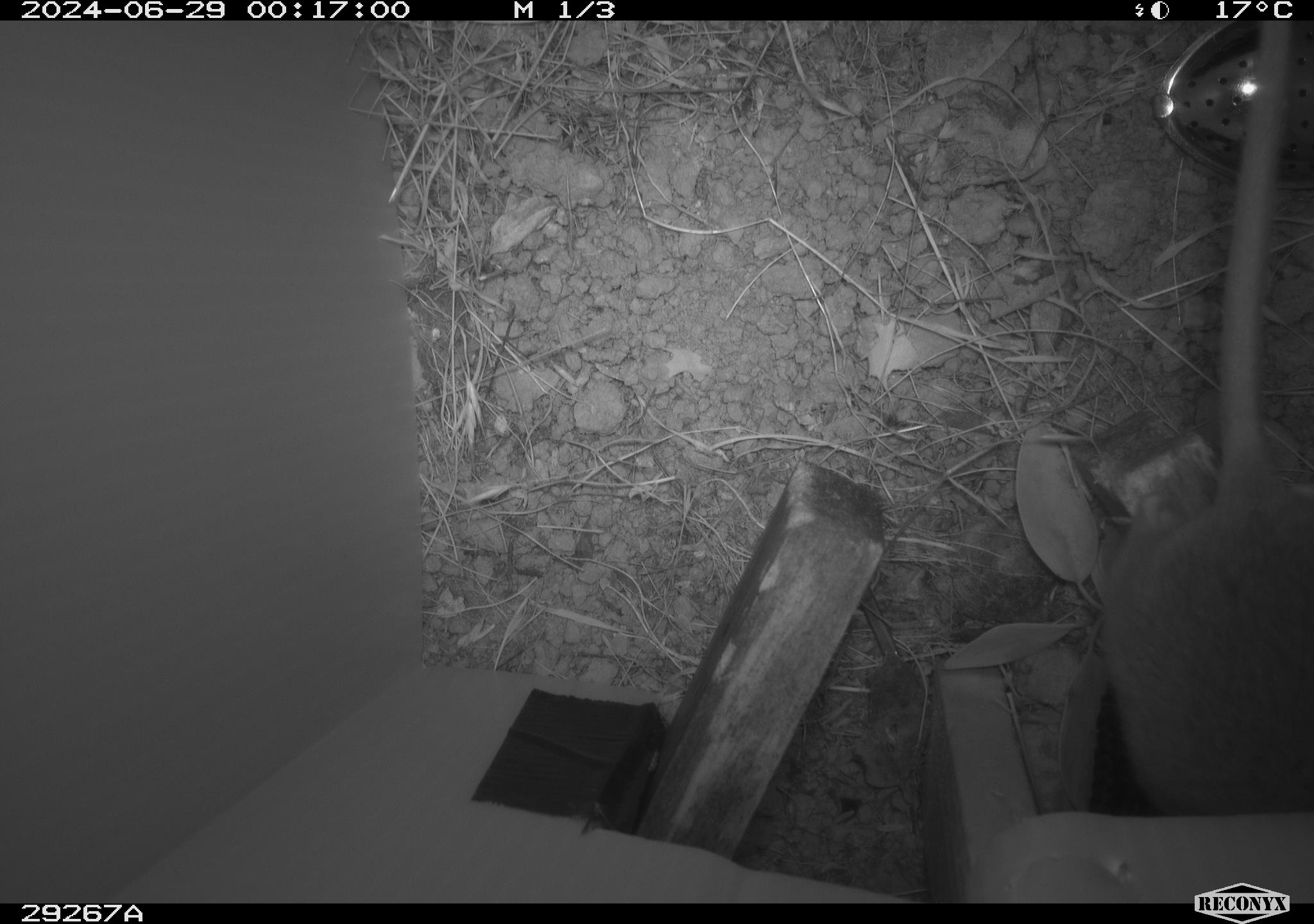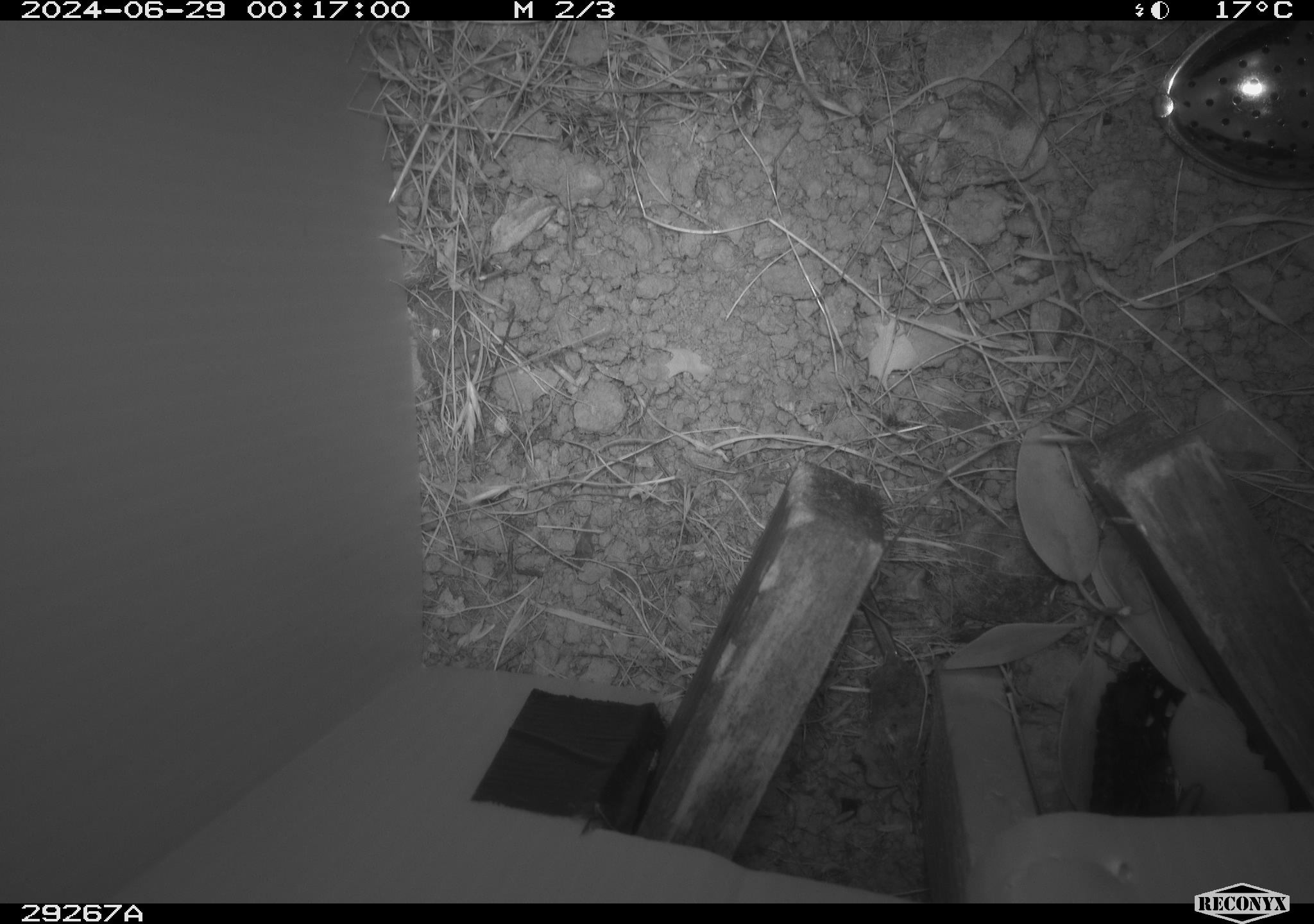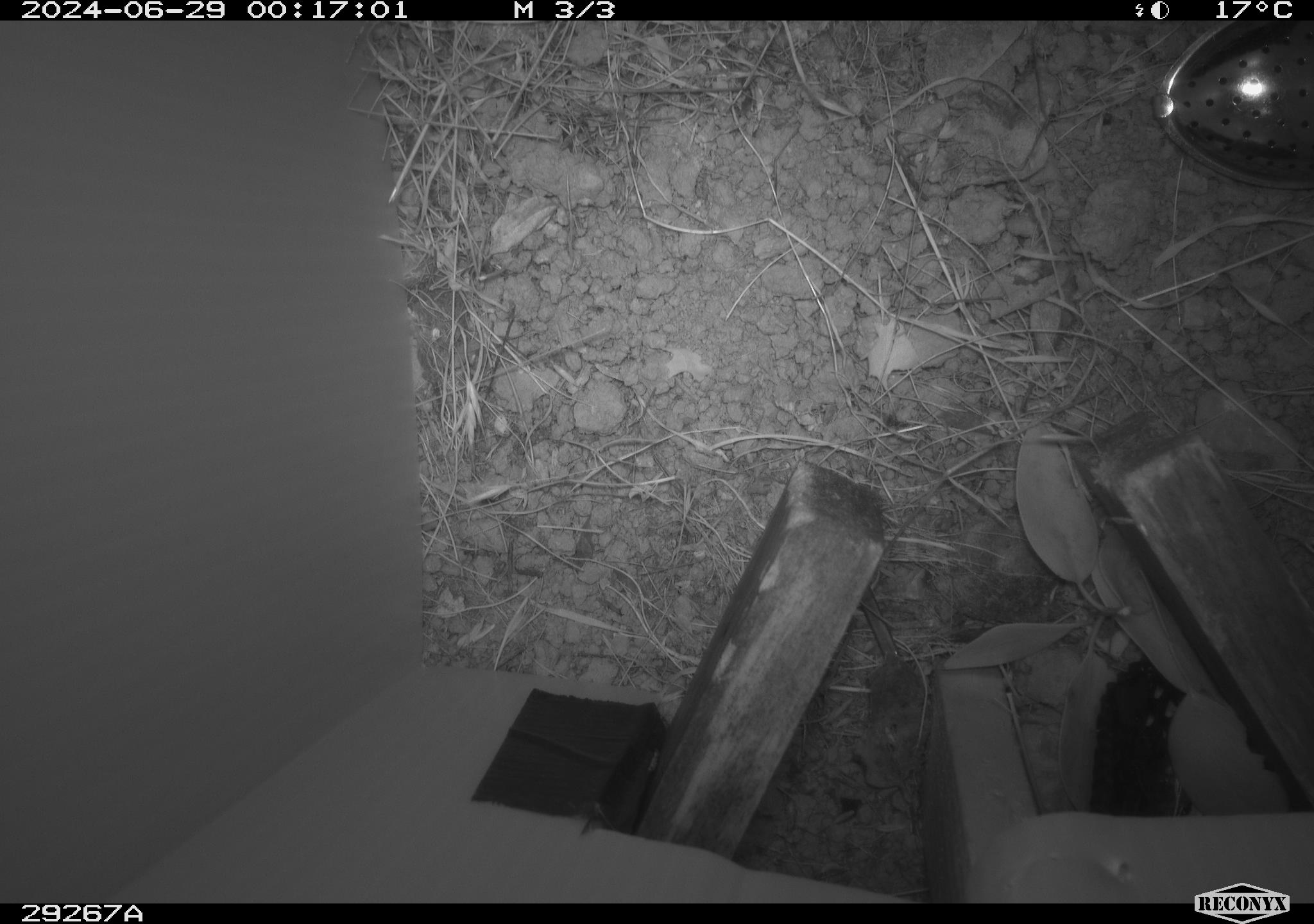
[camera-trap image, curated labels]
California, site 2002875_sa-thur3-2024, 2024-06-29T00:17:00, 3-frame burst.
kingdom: Animalia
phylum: Chordata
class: Mammalia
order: Rodentia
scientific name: Rodentia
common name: rodent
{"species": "rodent (Rodentia)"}